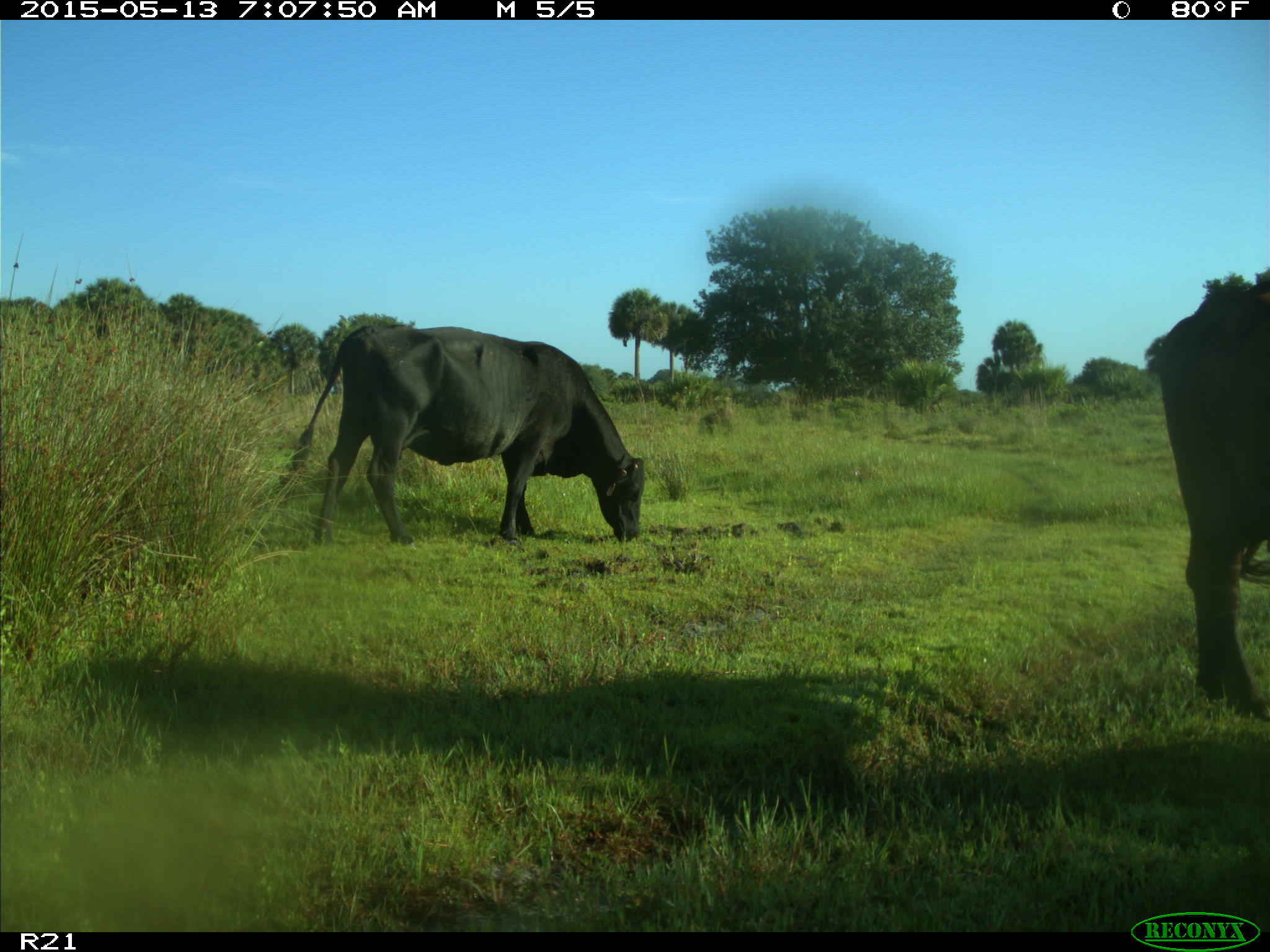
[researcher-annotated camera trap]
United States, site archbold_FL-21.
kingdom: Animalia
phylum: Chordata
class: Mammalia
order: Artiodactyla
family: Bovidae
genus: Bos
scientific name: Bos taurus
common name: domestic cow